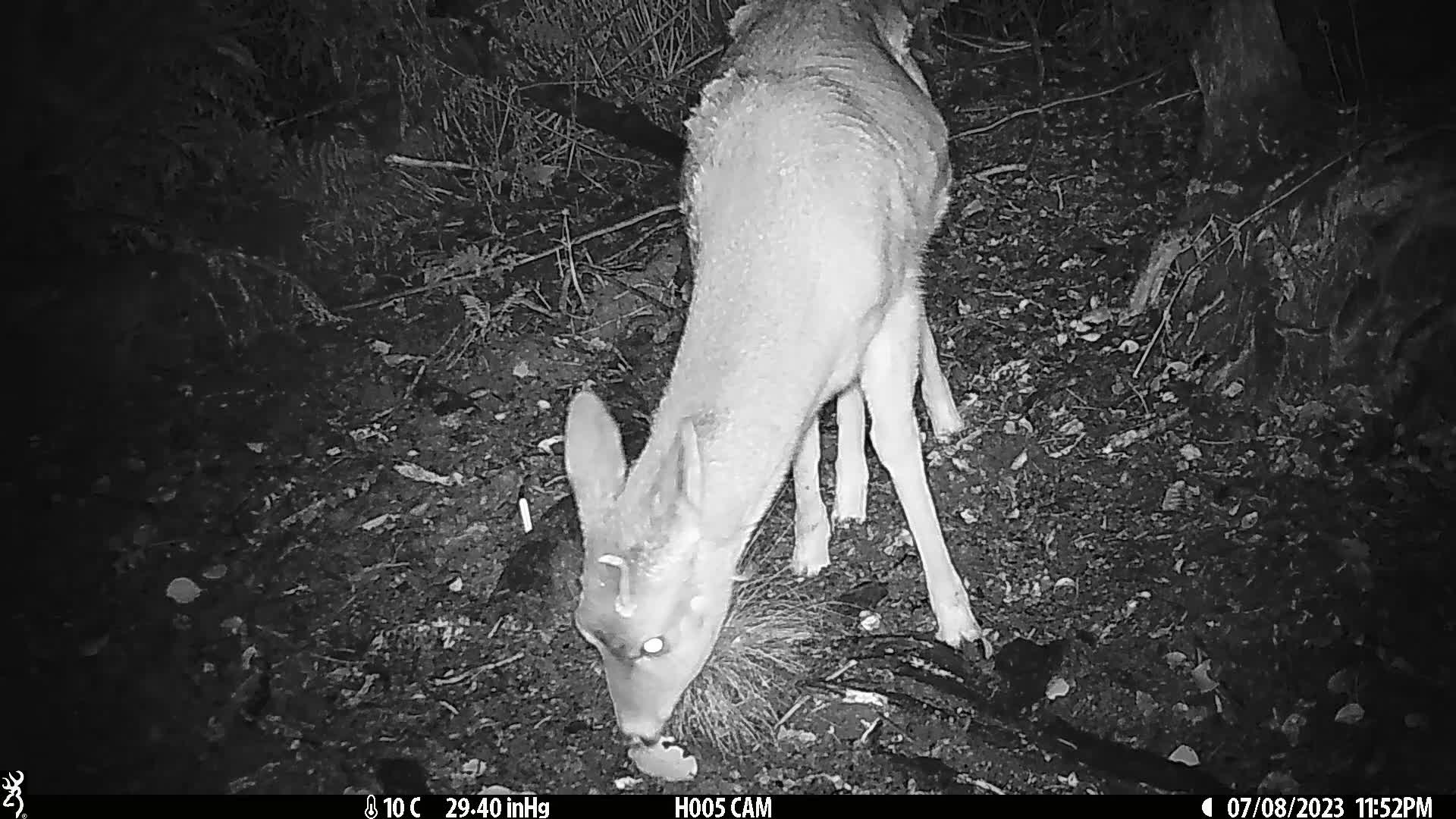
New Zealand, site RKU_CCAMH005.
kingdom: Animalia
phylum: Chordata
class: Mammalia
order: Artiodactyla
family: Cervidae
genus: Odocoileus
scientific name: Odocoileus virginianus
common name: white-tailed deer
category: white tailed deer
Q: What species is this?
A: White tailed deer (white-tailed deer) (Odocoileus virginianus).